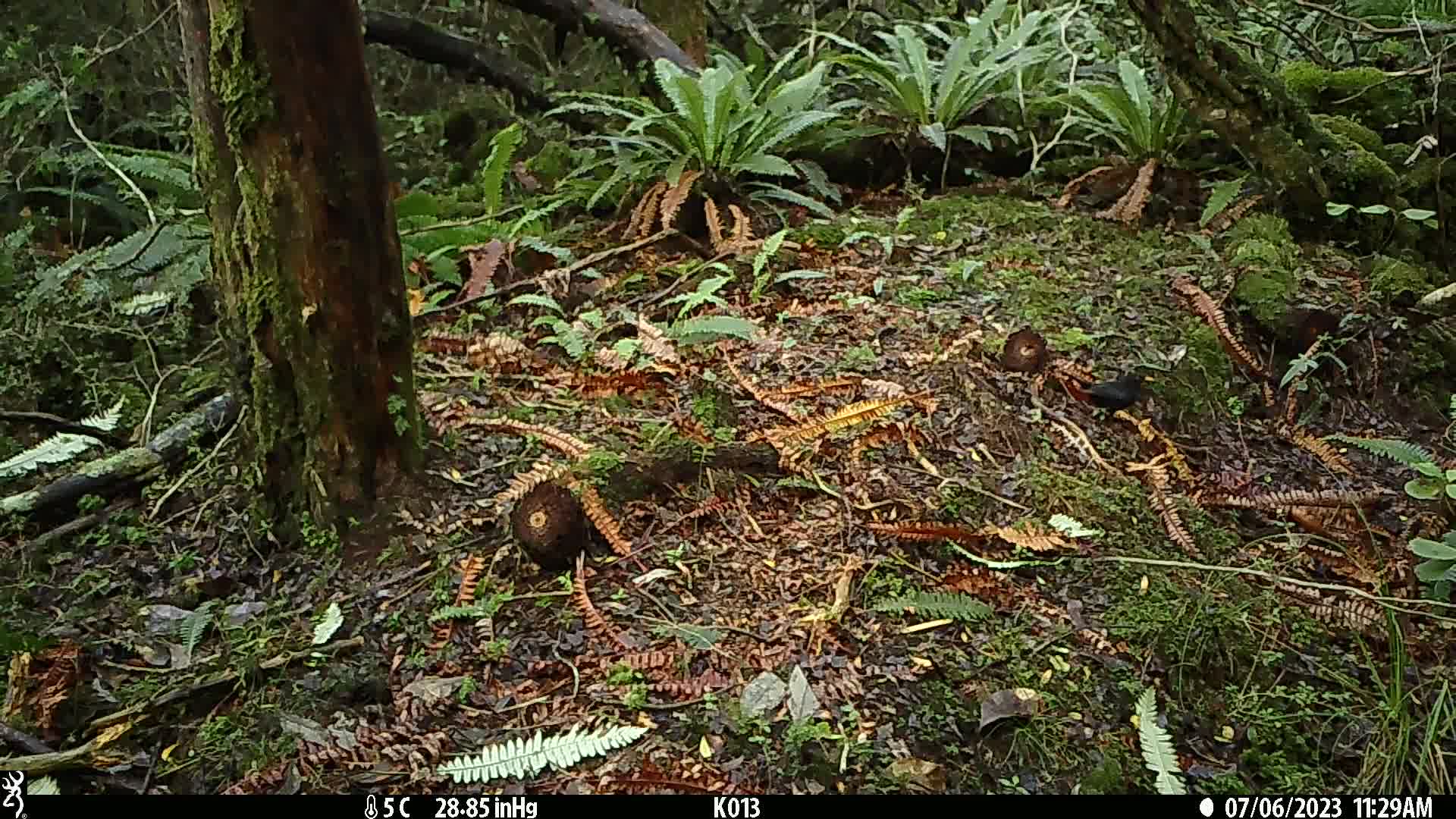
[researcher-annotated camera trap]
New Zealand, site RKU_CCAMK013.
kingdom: Animalia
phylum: Chordata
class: Aves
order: Passeriformes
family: Turdidae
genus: Turdus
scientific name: Turdus merula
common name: eurasian blackbird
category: blackbird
Blackbird (eurasian blackbird) (Turdus merula).